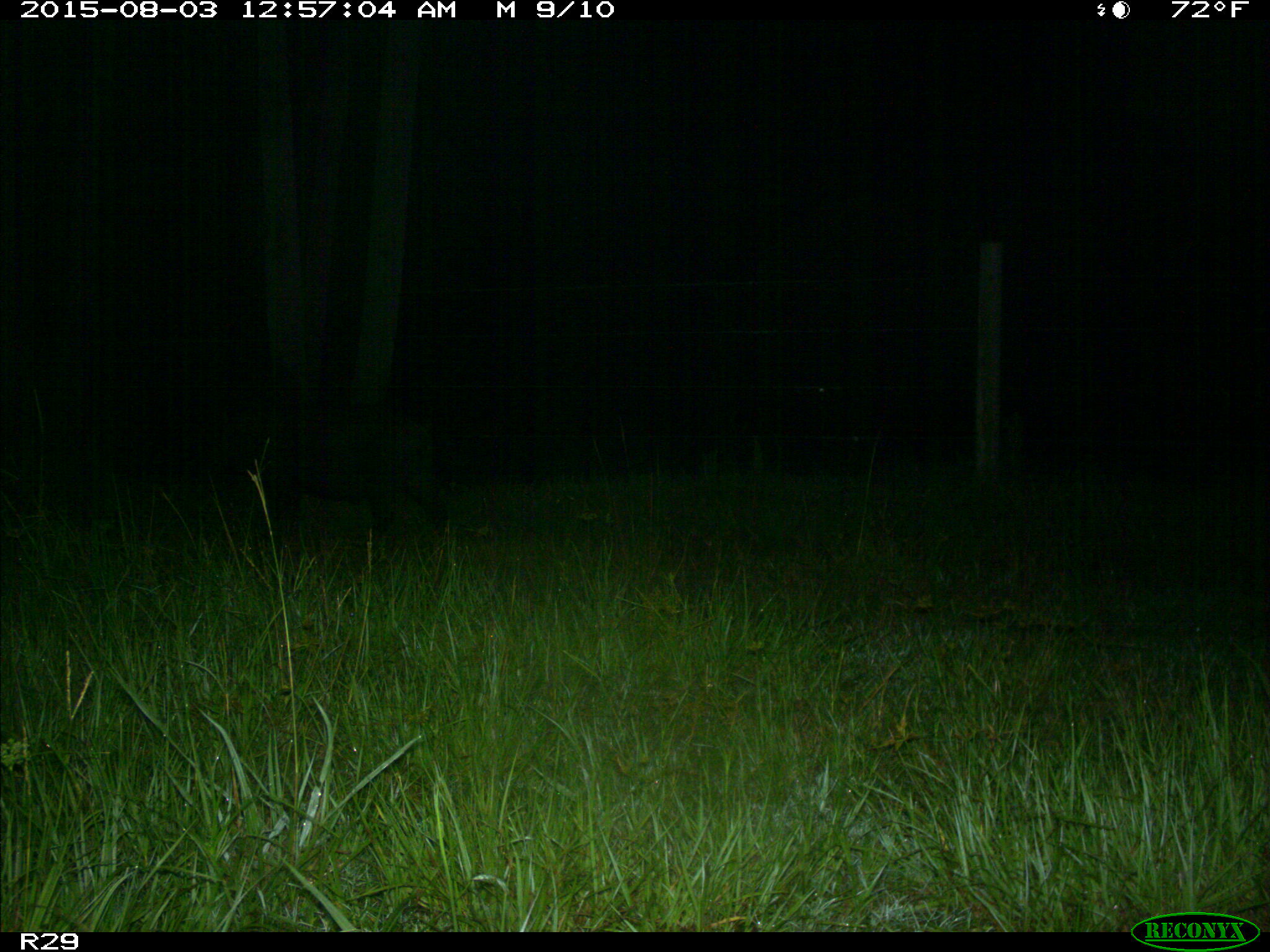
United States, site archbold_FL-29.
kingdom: Animalia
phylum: Chordata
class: Mammalia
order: Artiodactyla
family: Suidae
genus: Sus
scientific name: Sus scrofa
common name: wild boar